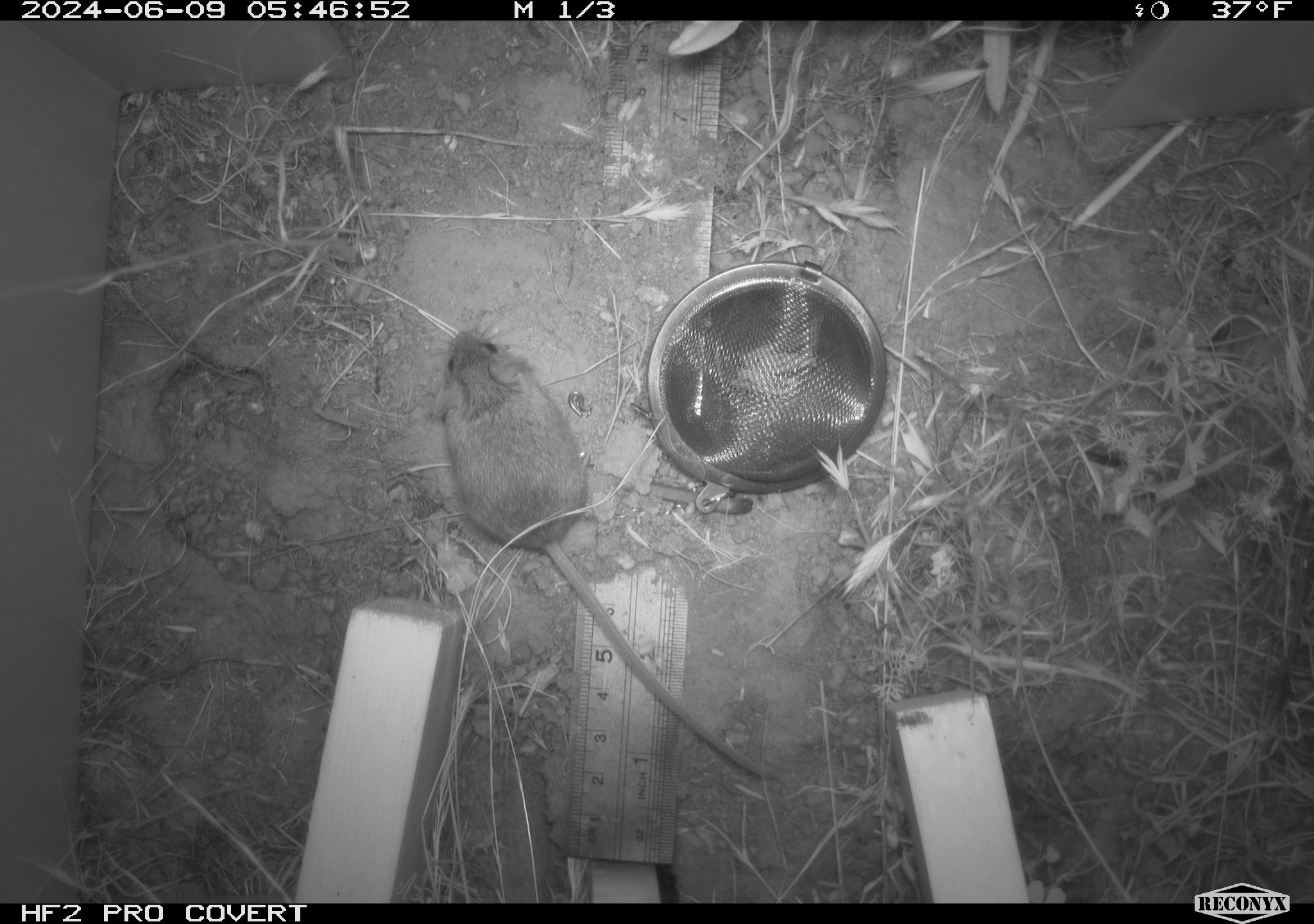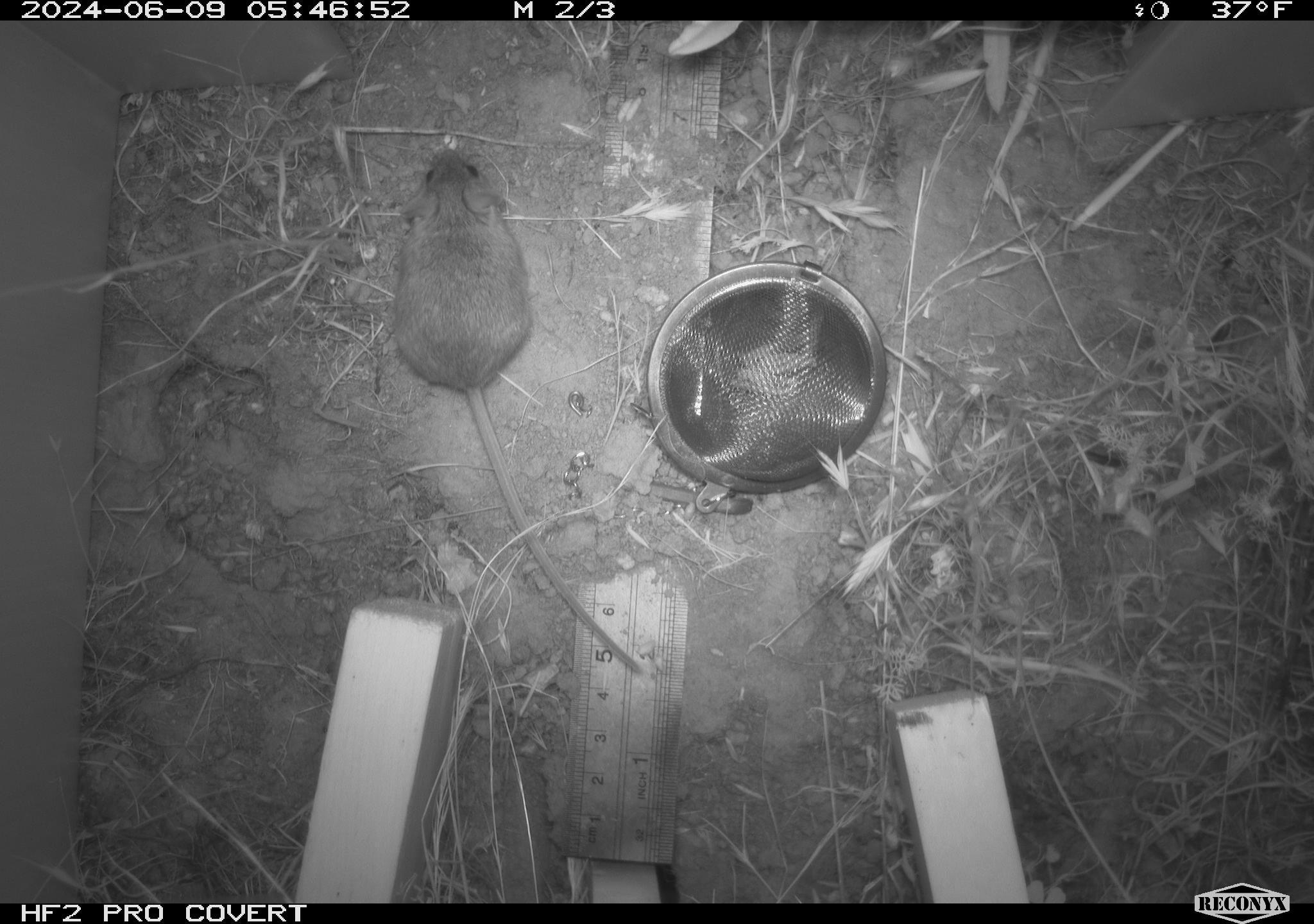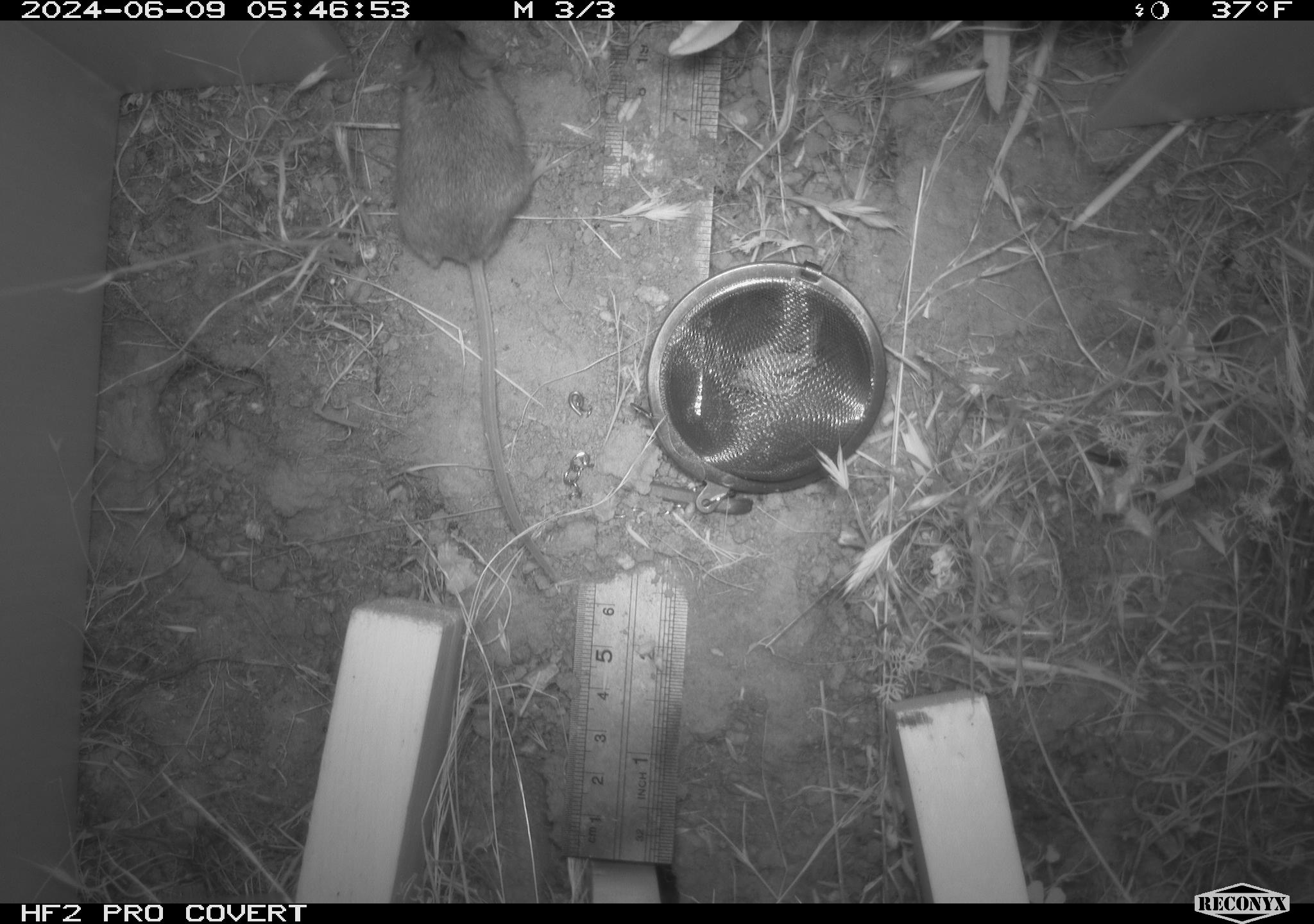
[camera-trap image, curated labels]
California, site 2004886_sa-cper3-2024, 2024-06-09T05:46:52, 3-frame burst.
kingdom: Animalia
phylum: Chordata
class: Mammalia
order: Rodentia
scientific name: Rodentia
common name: rodent